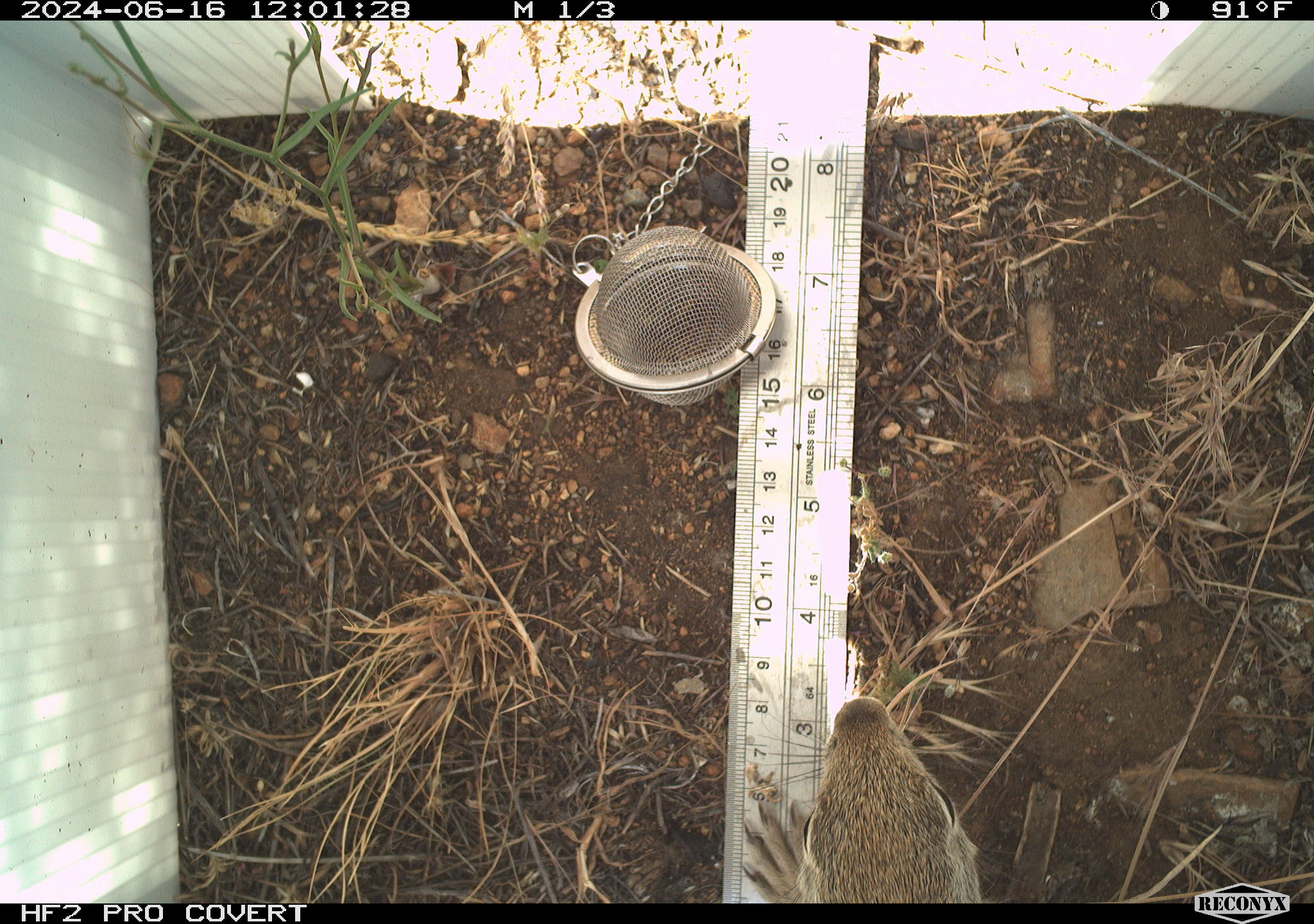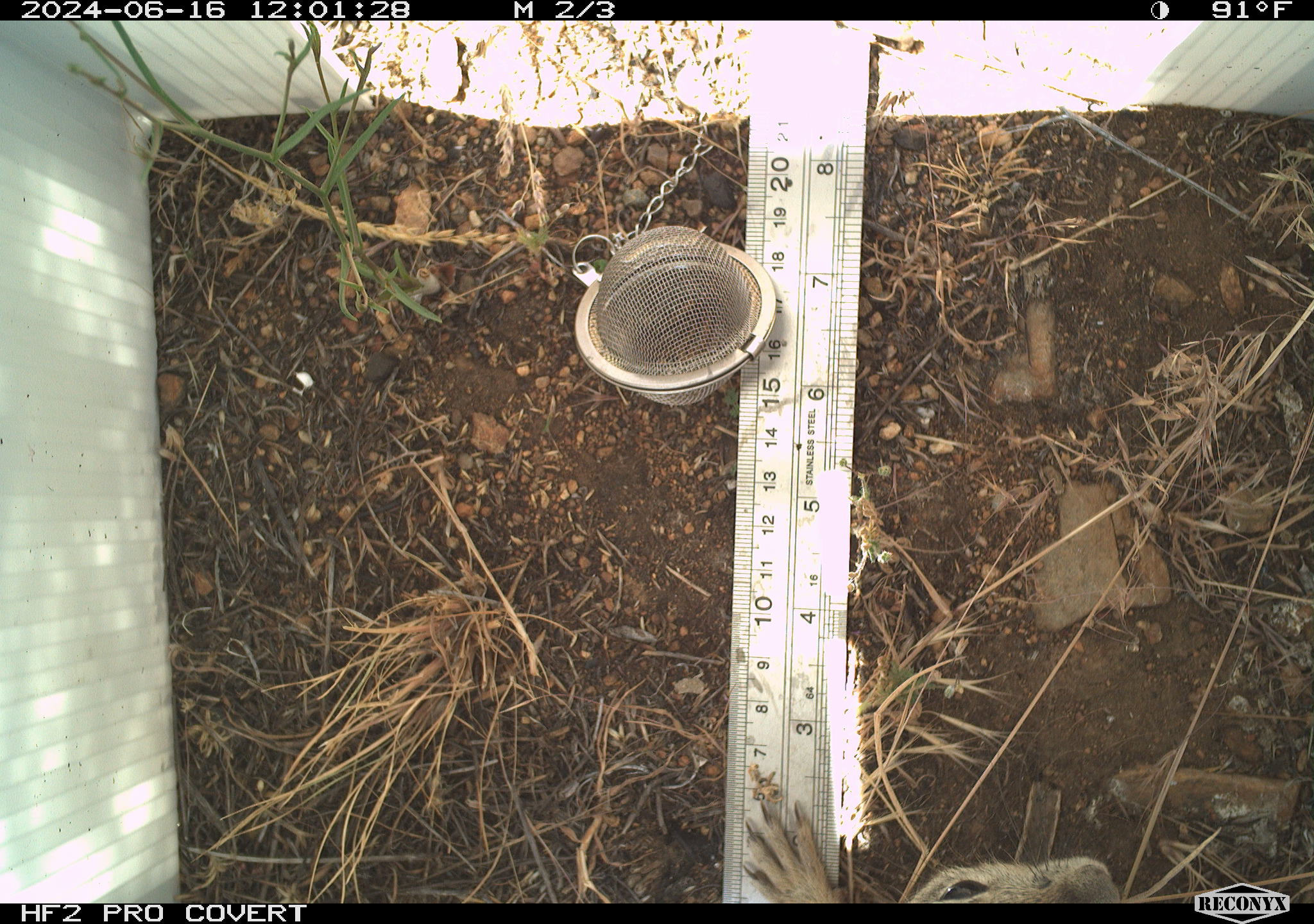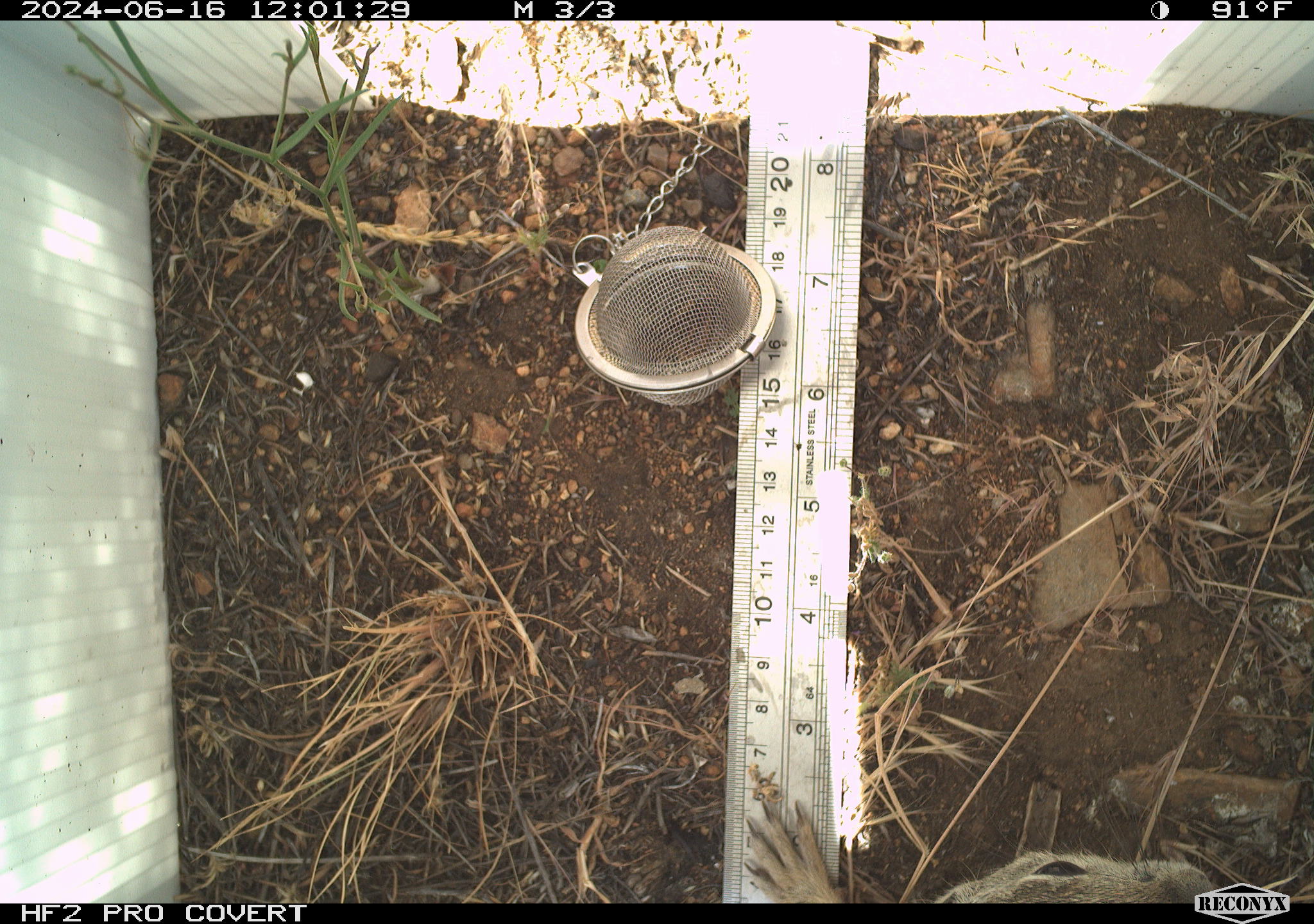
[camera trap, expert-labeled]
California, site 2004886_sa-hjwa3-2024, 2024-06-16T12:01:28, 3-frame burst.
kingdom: Animalia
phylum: Chordata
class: Mammalia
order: Rodentia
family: Sciuridae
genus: Otospermophilus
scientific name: Otospermophilus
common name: north american rock squirrels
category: otospermophilus species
Otospermophilus species (north american rock squirrels) (Otospermophilus).